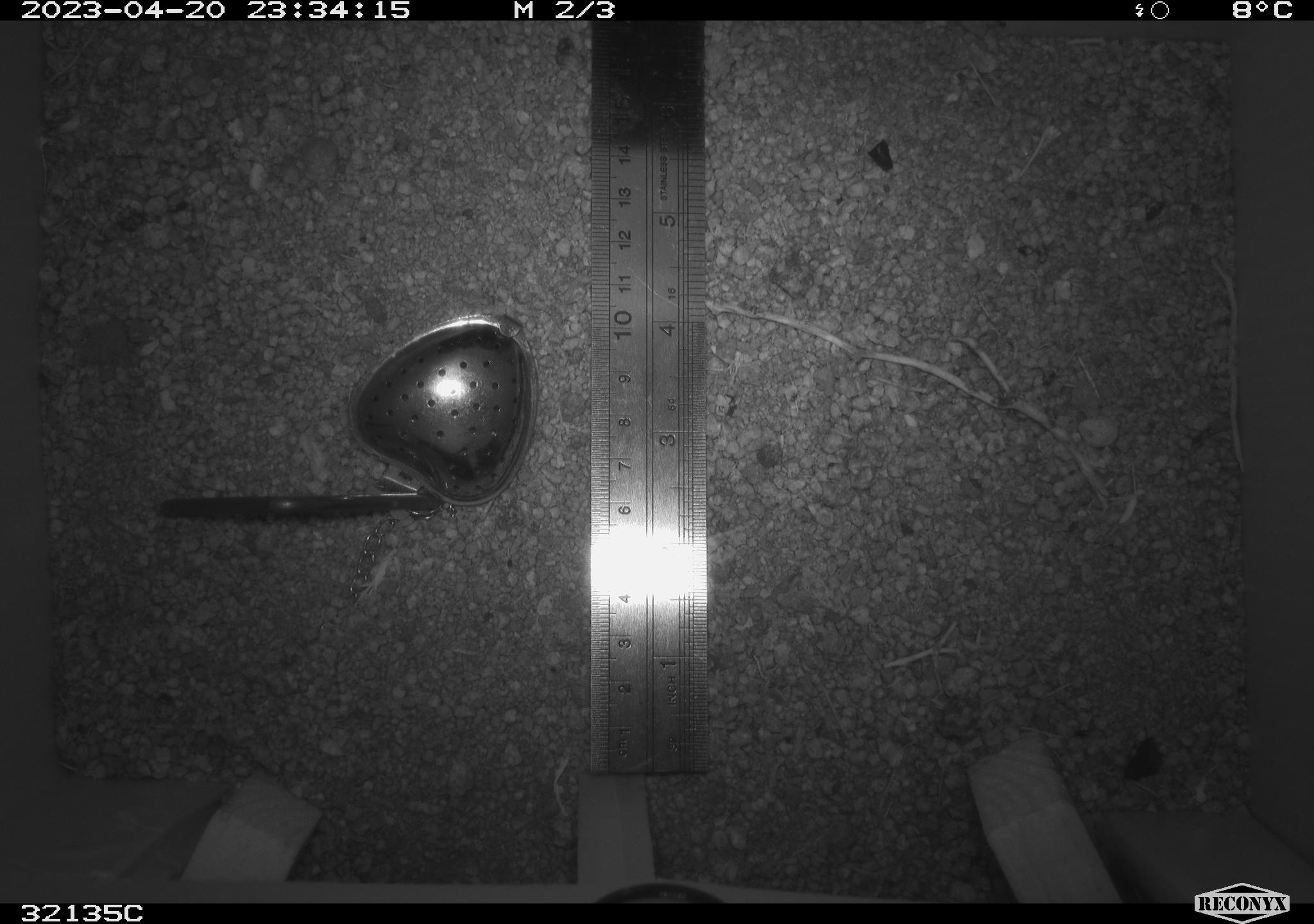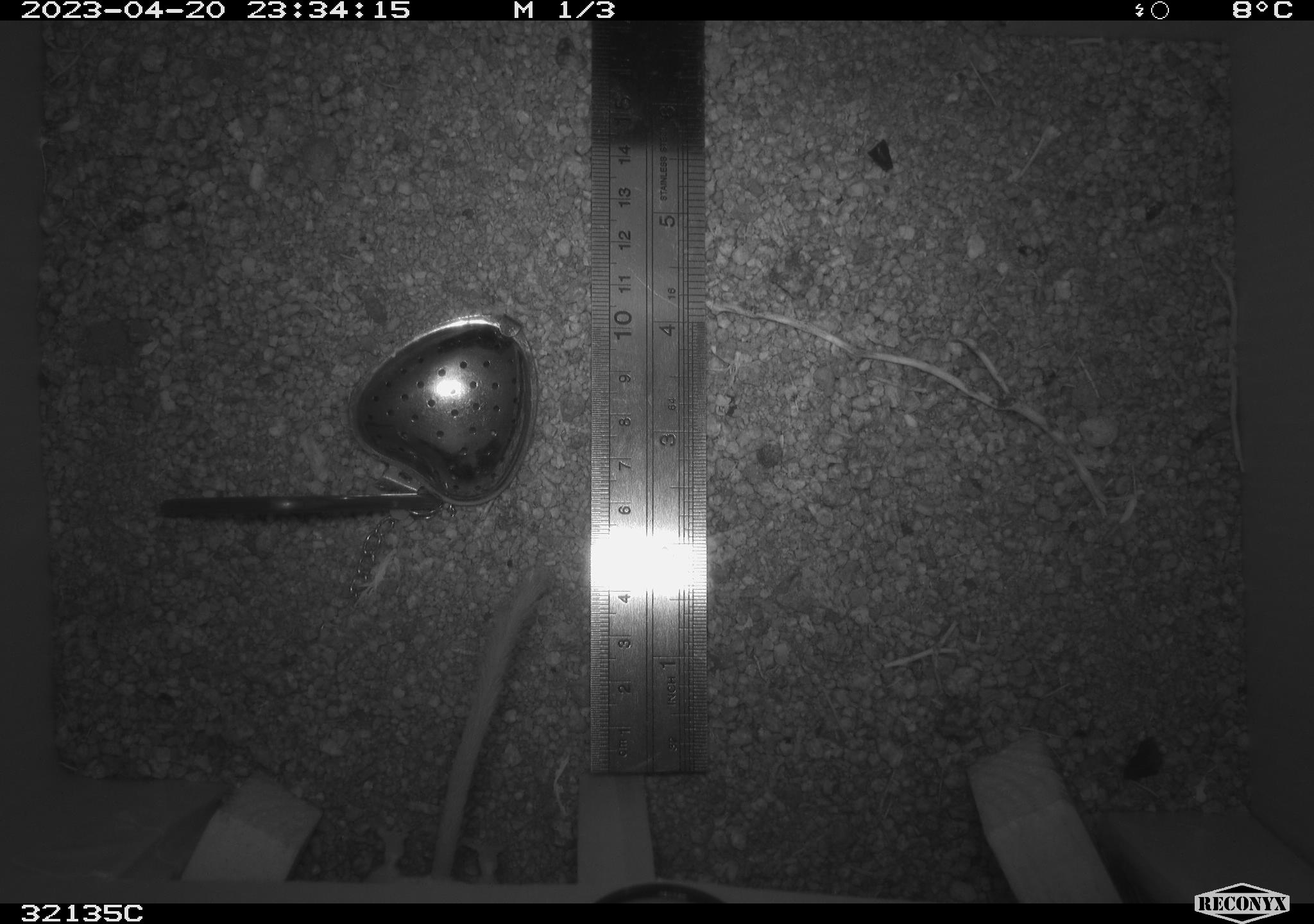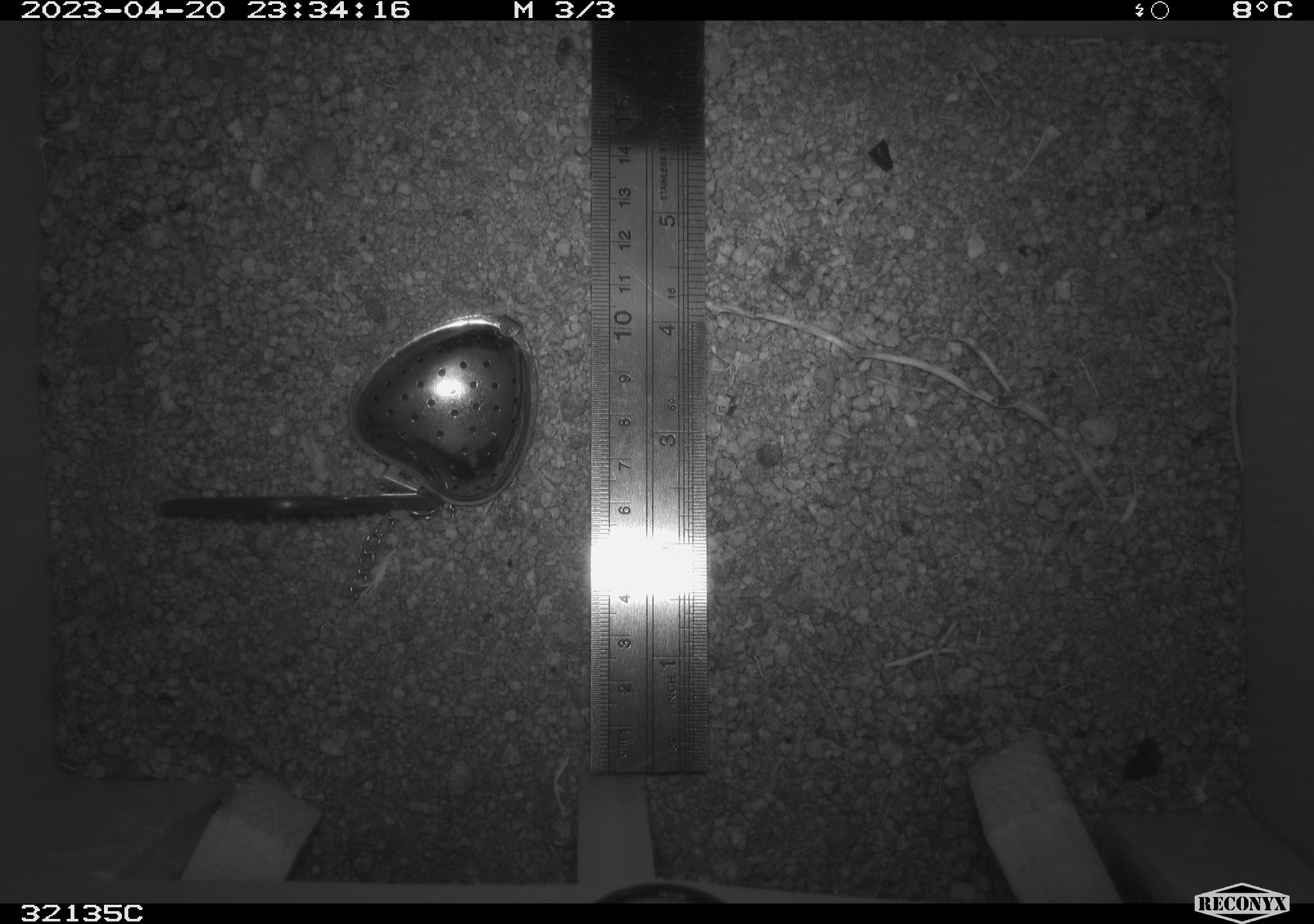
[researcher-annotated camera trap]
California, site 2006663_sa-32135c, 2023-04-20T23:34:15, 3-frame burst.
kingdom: Animalia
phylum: Chordata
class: Mammalia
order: Rodentia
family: Heteromyidae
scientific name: Heteromyidae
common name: kangaroo rats and pocket mice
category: heteromyidae family